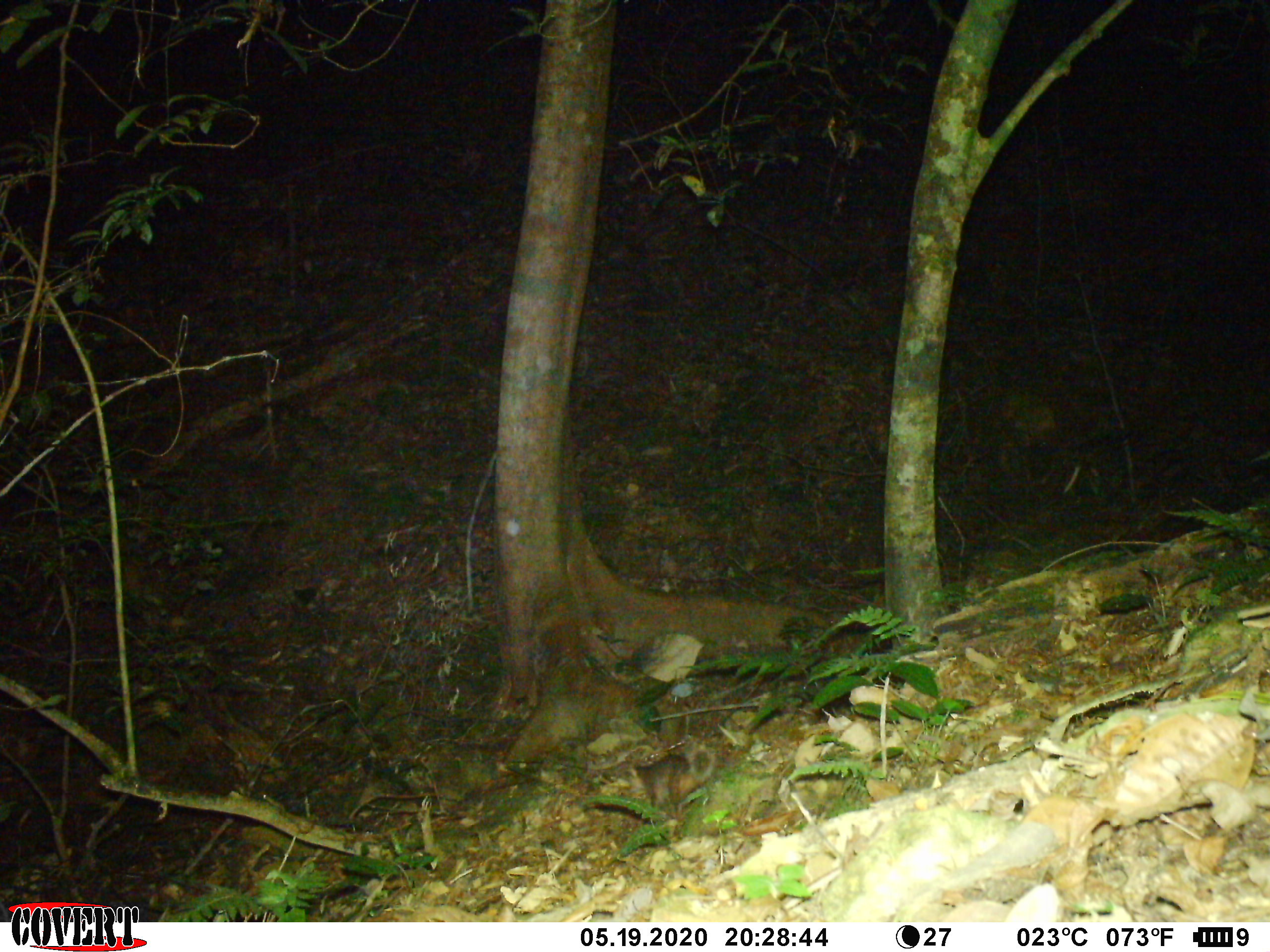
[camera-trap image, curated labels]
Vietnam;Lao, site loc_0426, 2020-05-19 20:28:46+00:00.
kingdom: Animalia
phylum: Chordata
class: Mammalia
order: Carnivora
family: Mustelidae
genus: Melogale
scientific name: Melogale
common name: ferret badger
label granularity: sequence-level